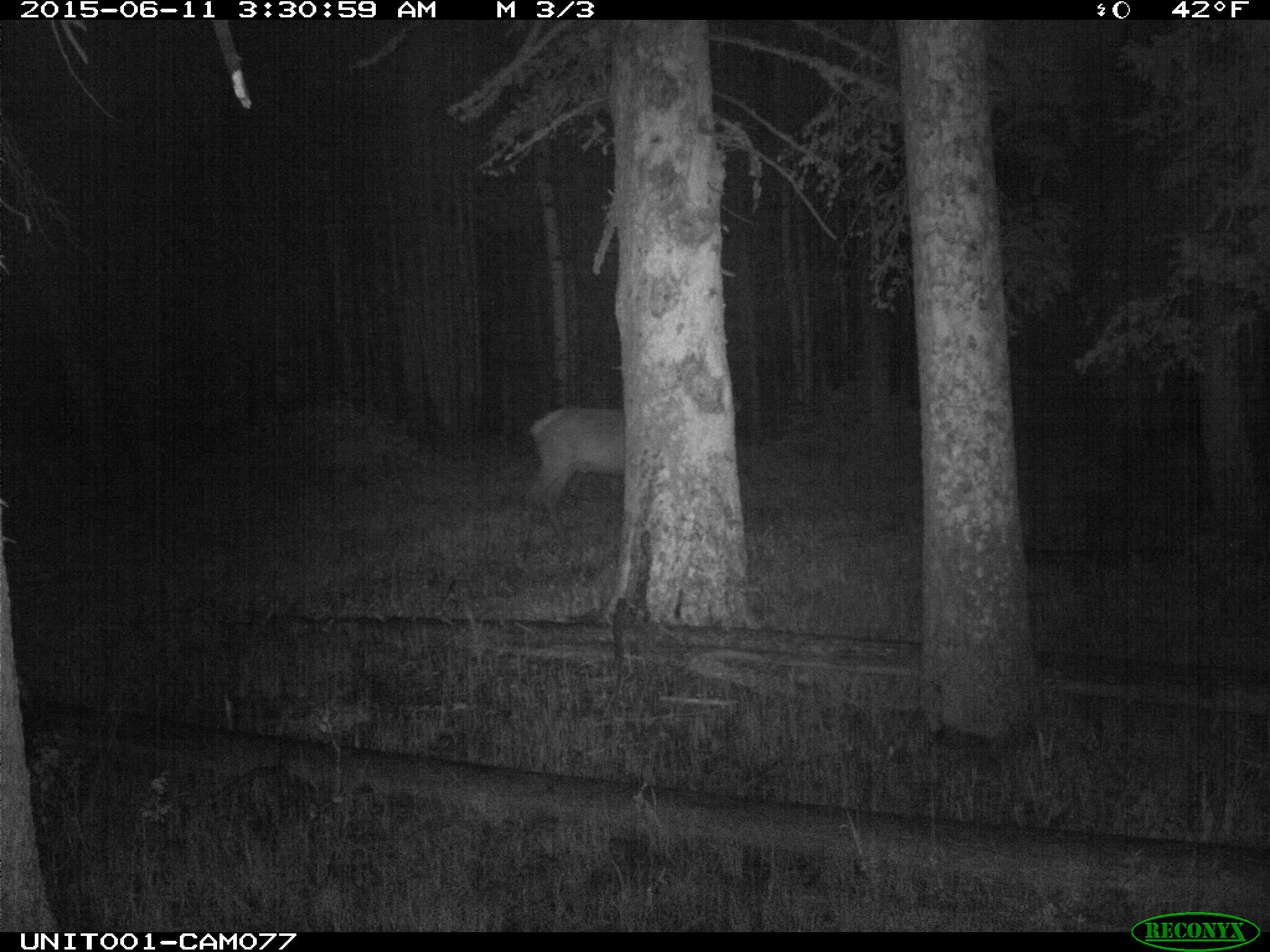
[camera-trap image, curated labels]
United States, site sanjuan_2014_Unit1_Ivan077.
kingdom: Animalia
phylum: Chordata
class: Mammalia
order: Artiodactyla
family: Cervidae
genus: Cervus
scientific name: Cervus elaphus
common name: red deer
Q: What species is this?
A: Cervus elaphus (red deer).